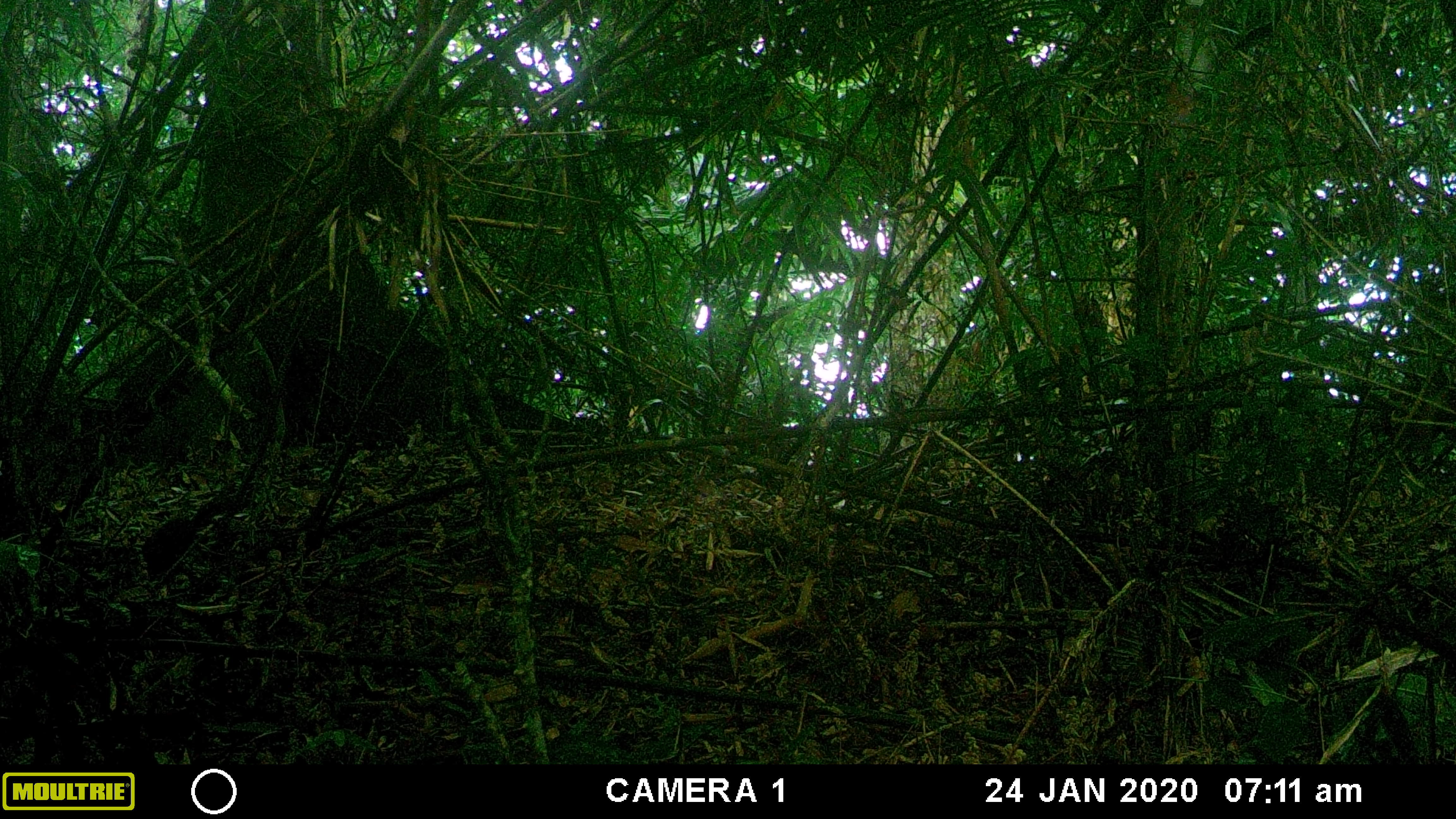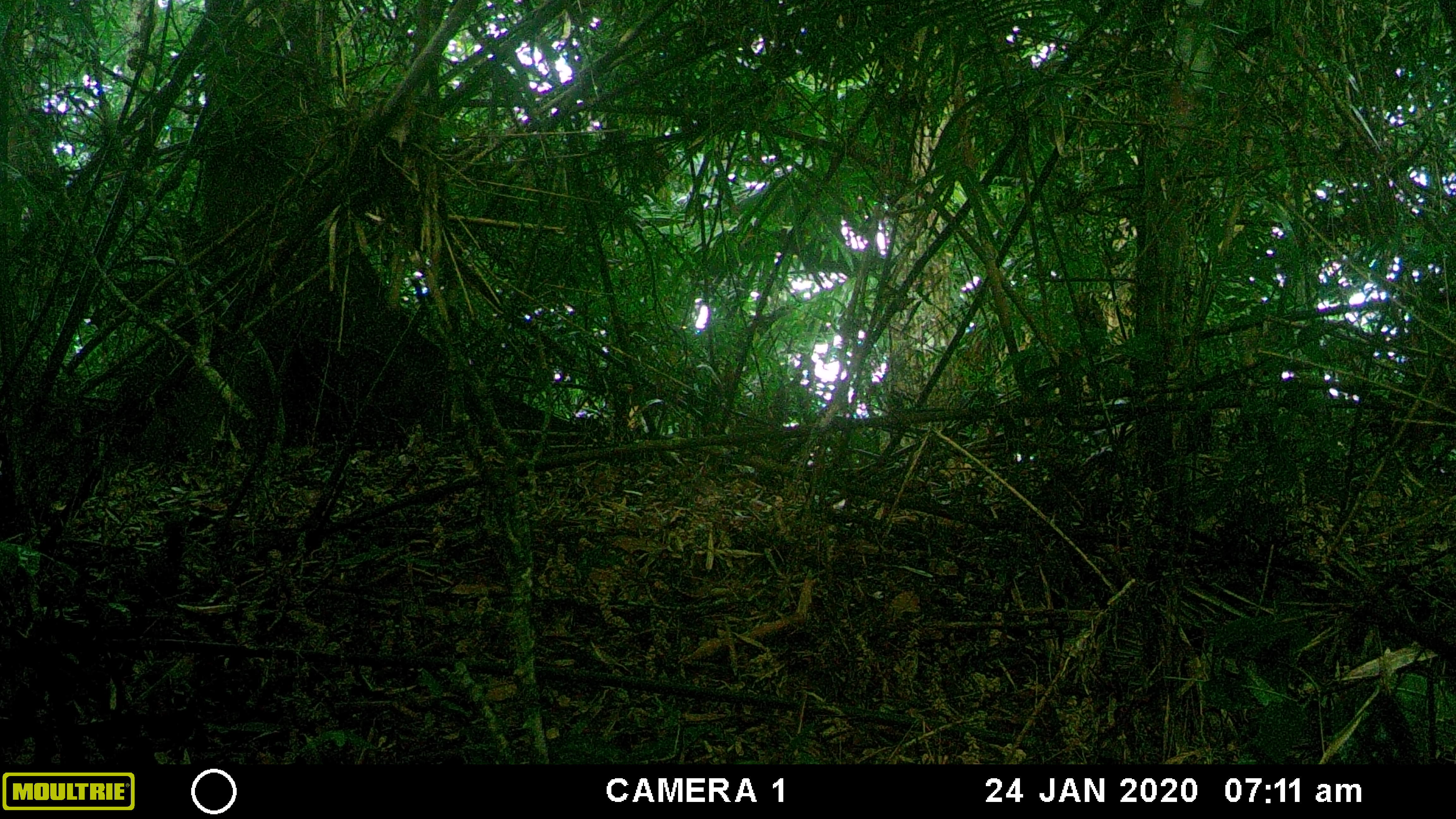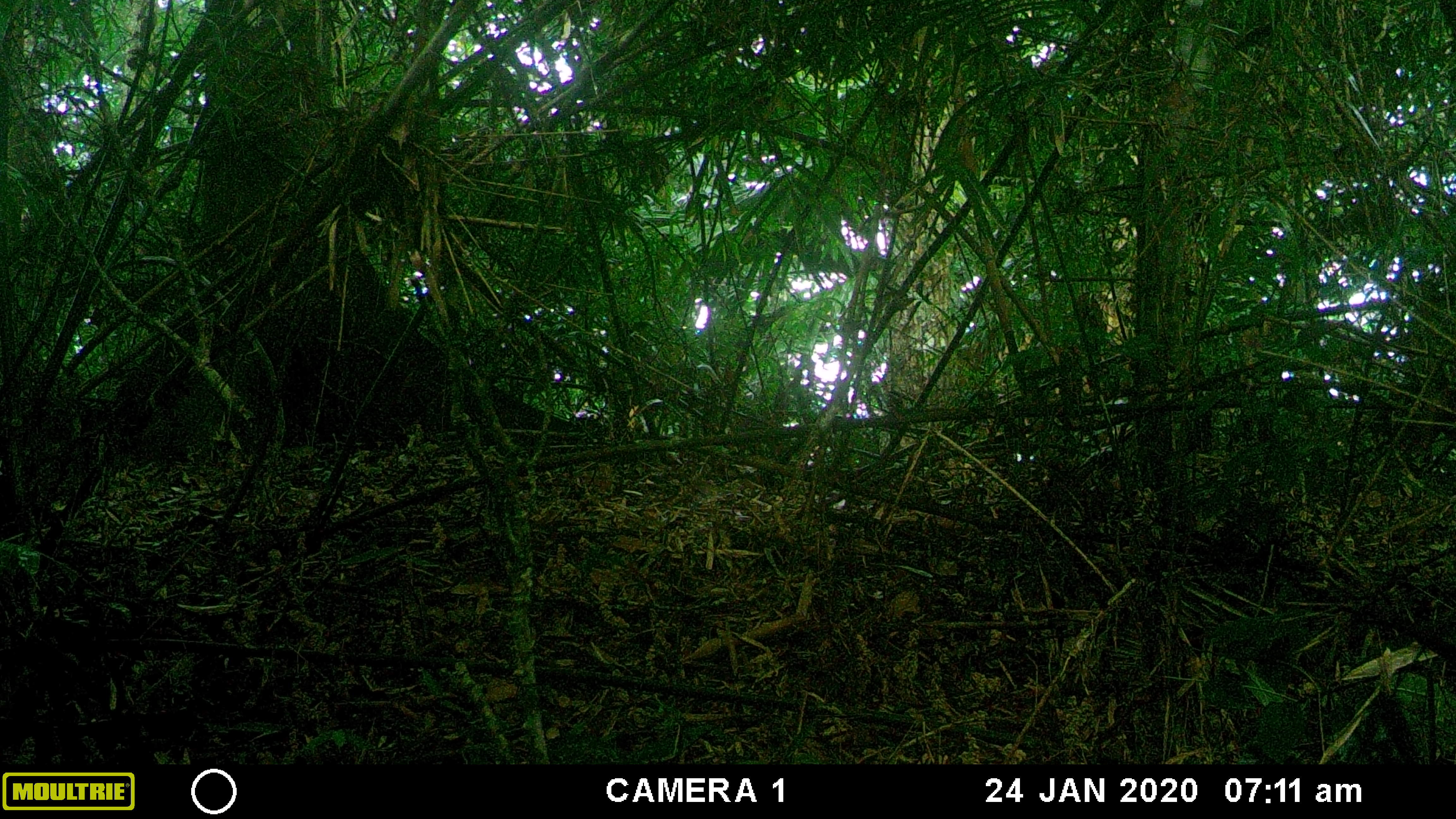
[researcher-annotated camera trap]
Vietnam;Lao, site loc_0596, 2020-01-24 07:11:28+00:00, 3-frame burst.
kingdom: Animalia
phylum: Chordata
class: Mammalia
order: Rodentia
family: Sciuridae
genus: Dremomys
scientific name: Dremomys rufigenis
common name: red-cheeked squirrel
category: red cheeked squirrel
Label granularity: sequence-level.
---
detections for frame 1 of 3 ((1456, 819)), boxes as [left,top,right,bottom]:
red cheeked squirrel: [141,497,220,584]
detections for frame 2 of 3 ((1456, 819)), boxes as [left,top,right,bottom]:
red cheeked squirrel: [146,520,182,597]